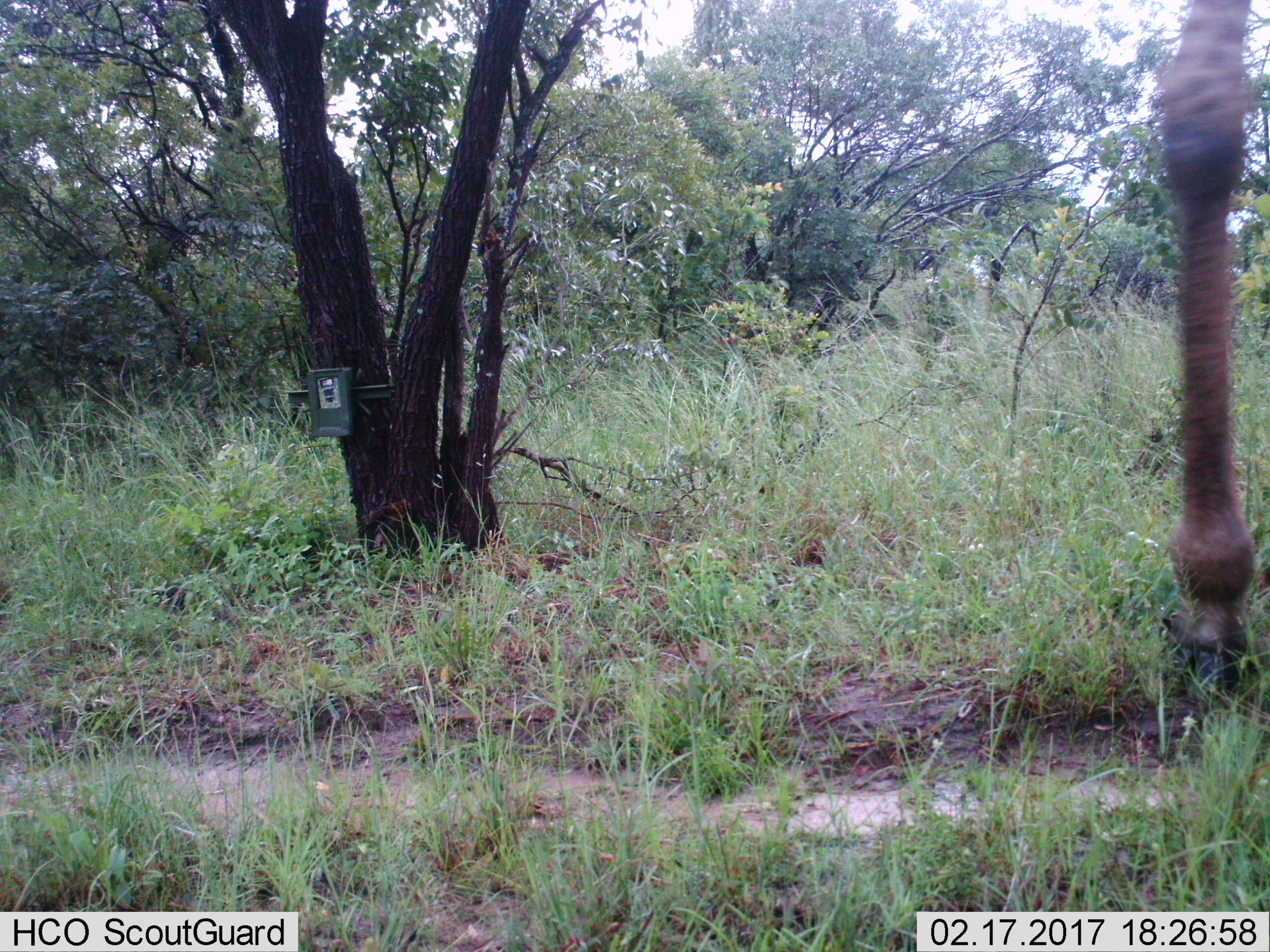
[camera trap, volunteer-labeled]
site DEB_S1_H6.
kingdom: Animalia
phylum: Chordata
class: Mammalia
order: Artiodactyla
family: Giraffidae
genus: Giraffa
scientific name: Giraffa camelopardalis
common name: giraffe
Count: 1.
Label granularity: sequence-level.